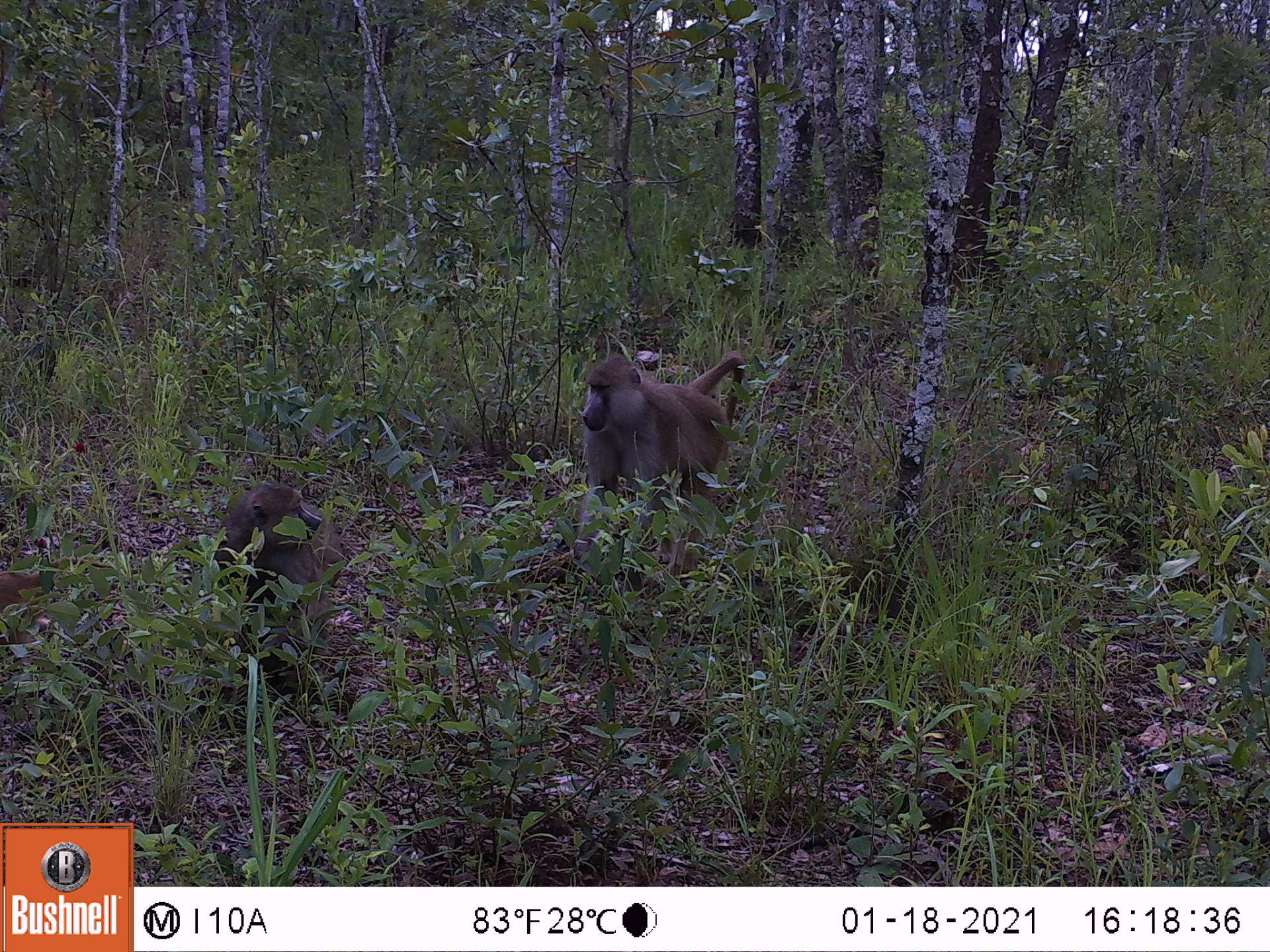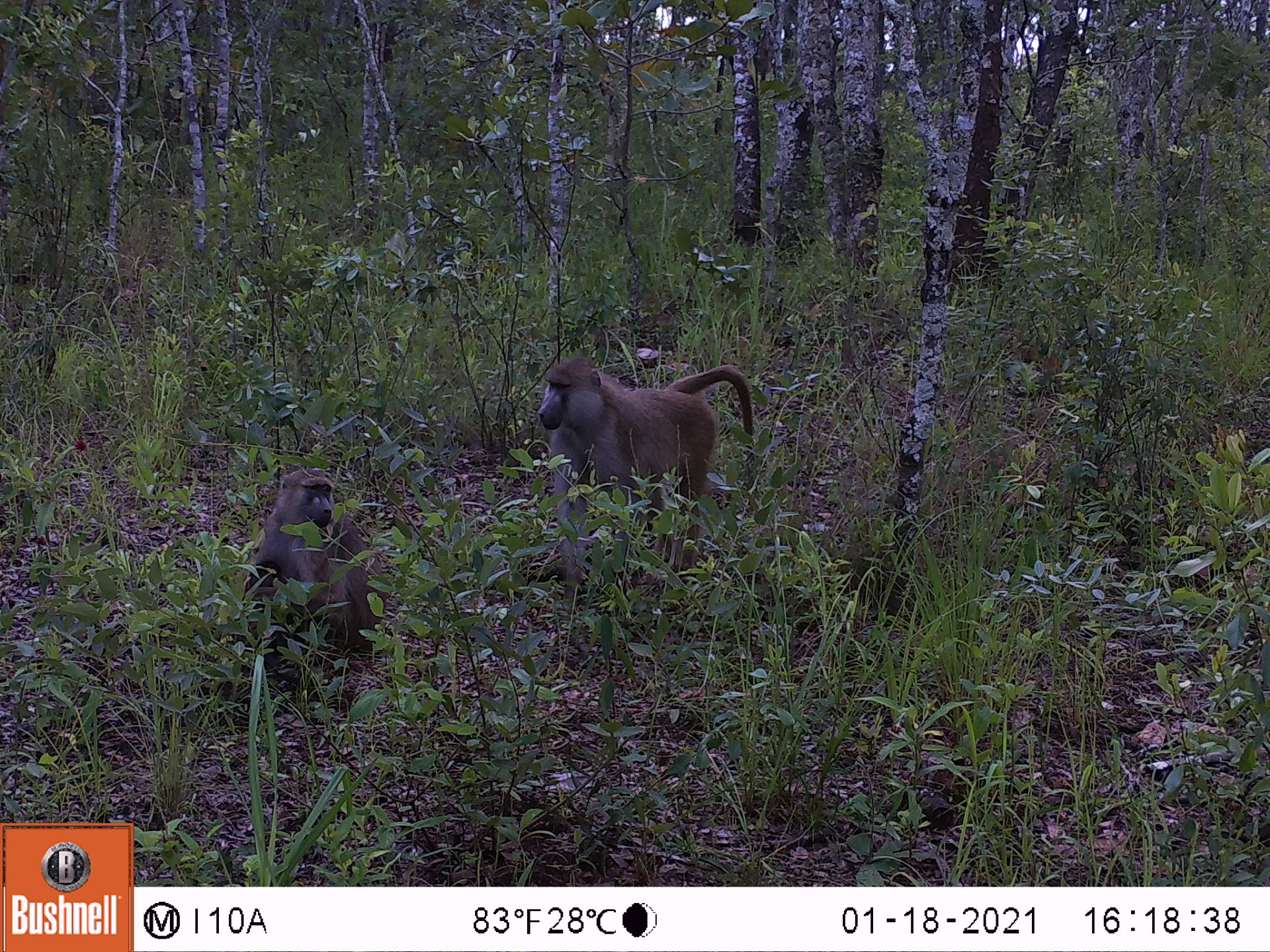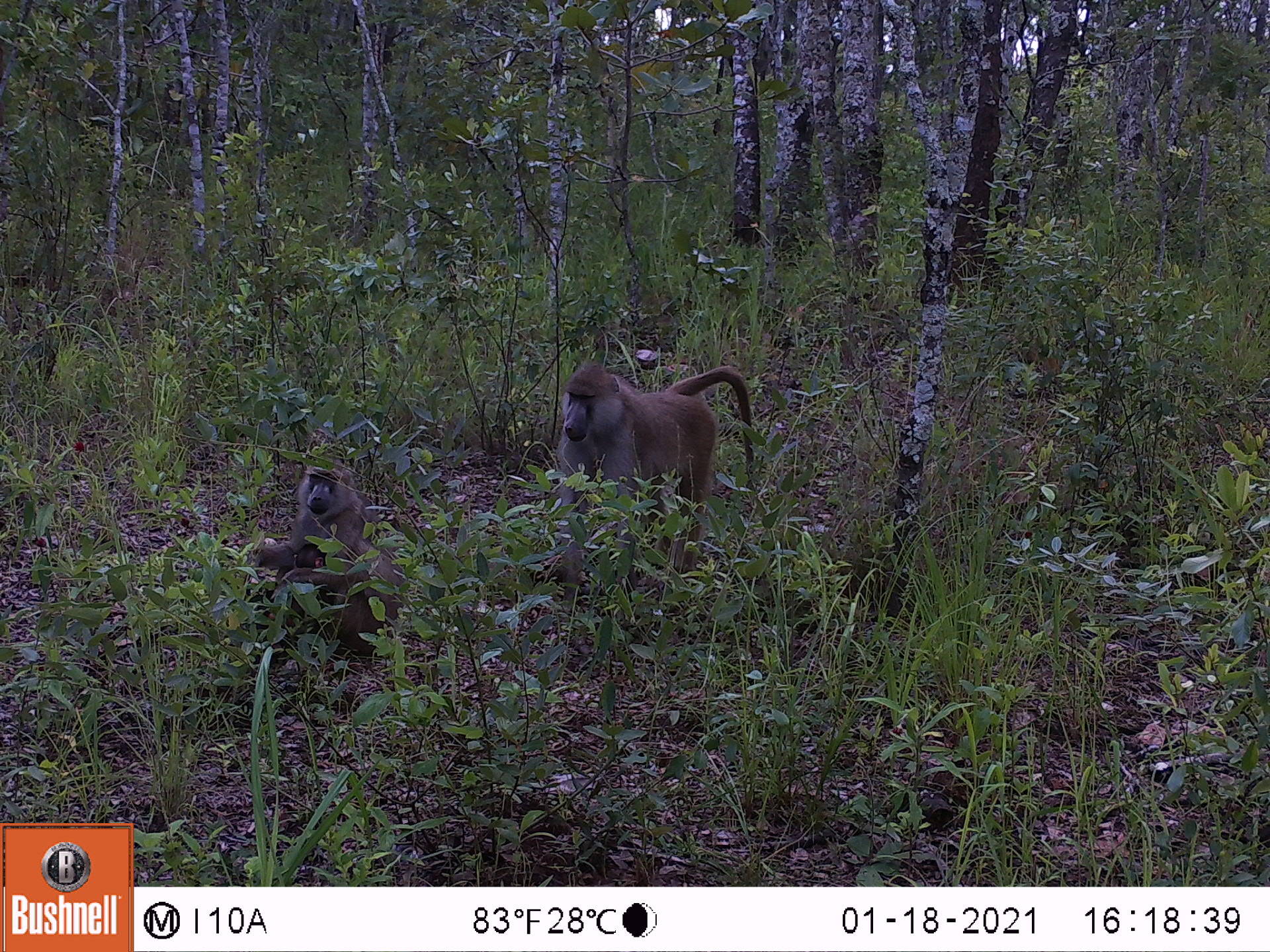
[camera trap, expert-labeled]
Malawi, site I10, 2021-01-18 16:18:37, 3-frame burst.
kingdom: Animalia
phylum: Chordata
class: Mammalia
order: Primates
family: Cercopithecidae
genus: Papio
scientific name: Papio cynocephalus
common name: yellow baboon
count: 3